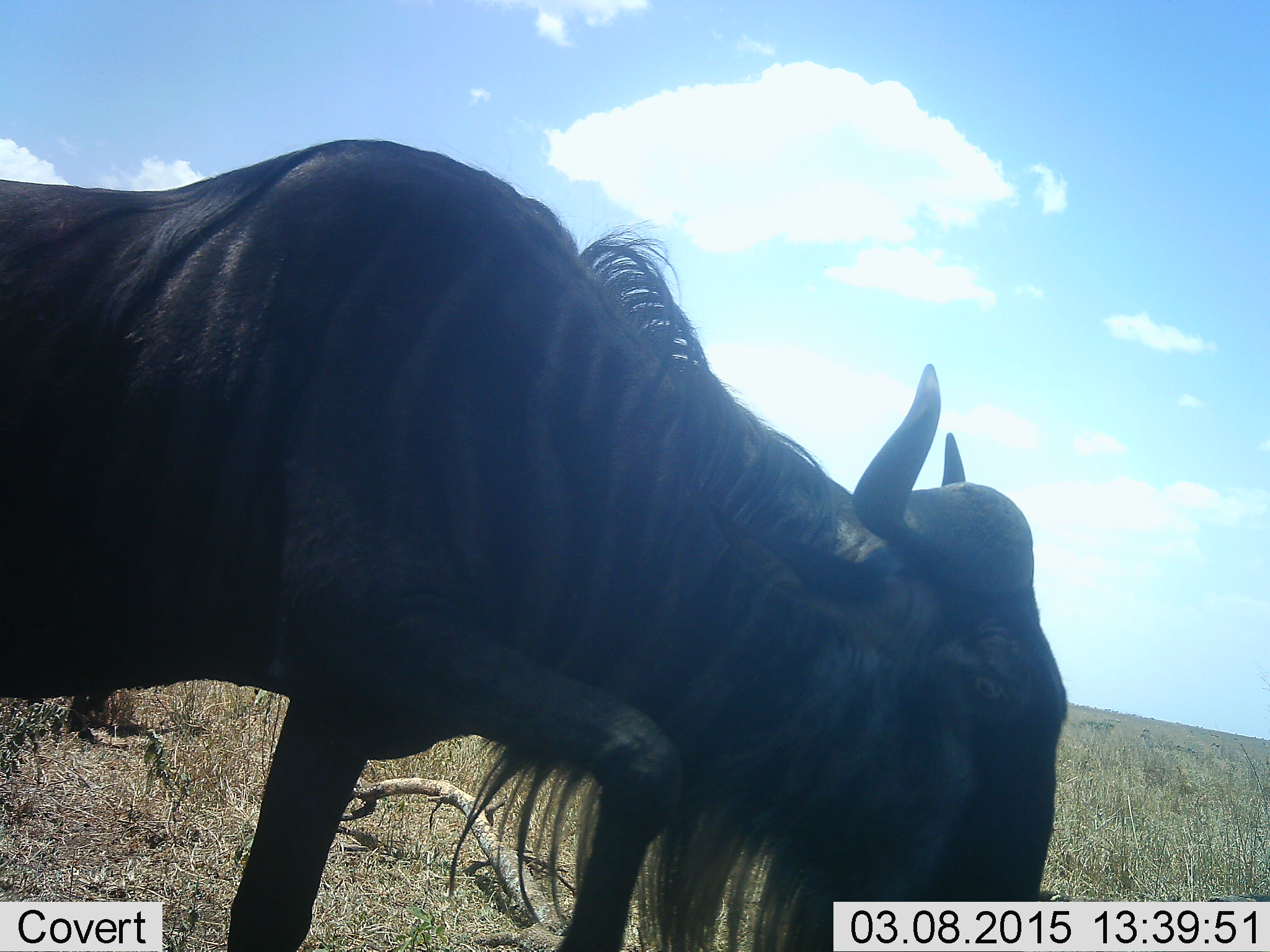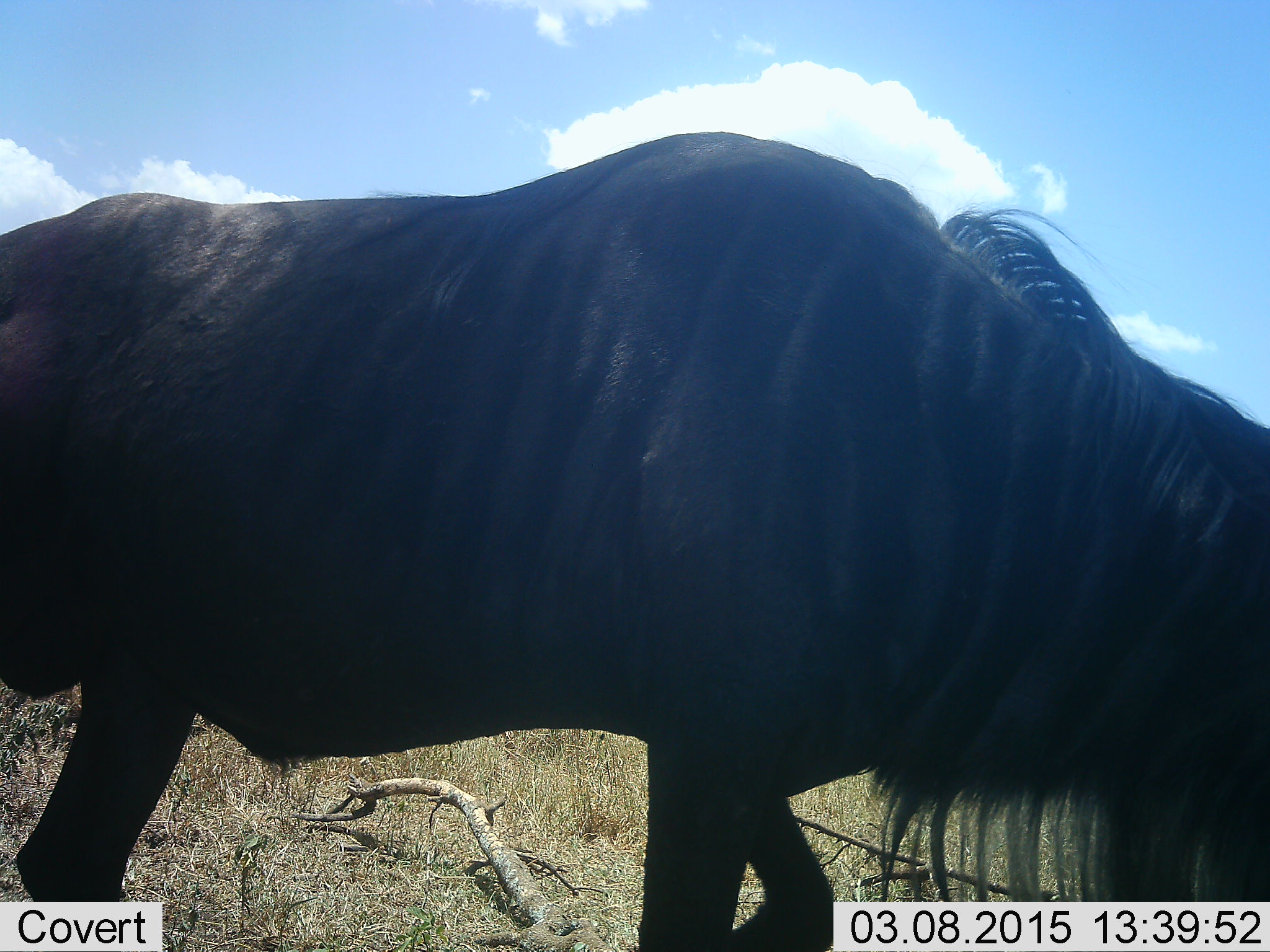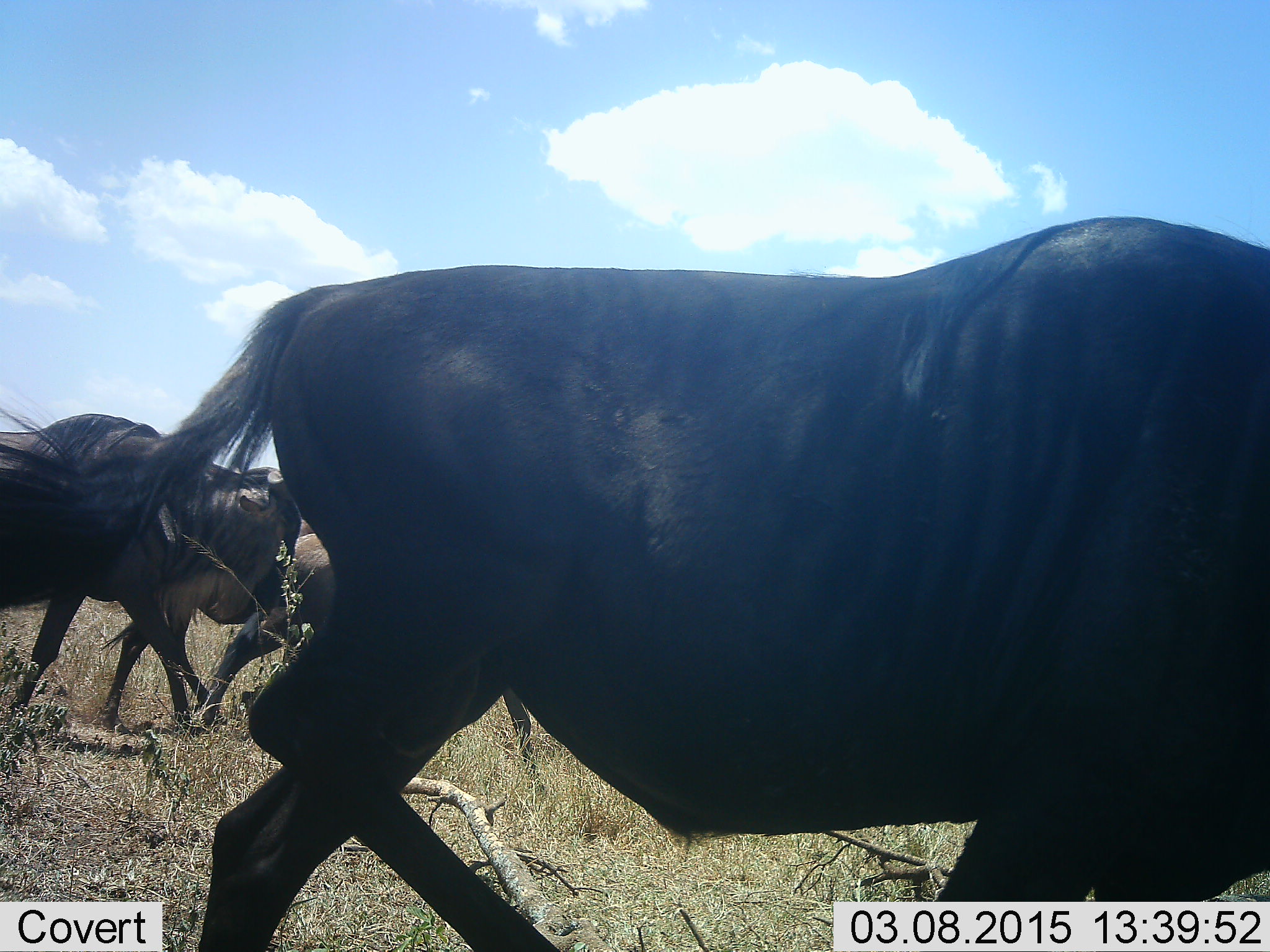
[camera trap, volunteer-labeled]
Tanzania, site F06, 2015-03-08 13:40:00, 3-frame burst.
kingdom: Animalia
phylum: Chordata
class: Mammalia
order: Artiodactyla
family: Bovidae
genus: Connochaetes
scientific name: Connochaetes taurinus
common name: blue wildebeest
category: wildebeest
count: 3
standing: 30%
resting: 0%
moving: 80%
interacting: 0%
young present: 0%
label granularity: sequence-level